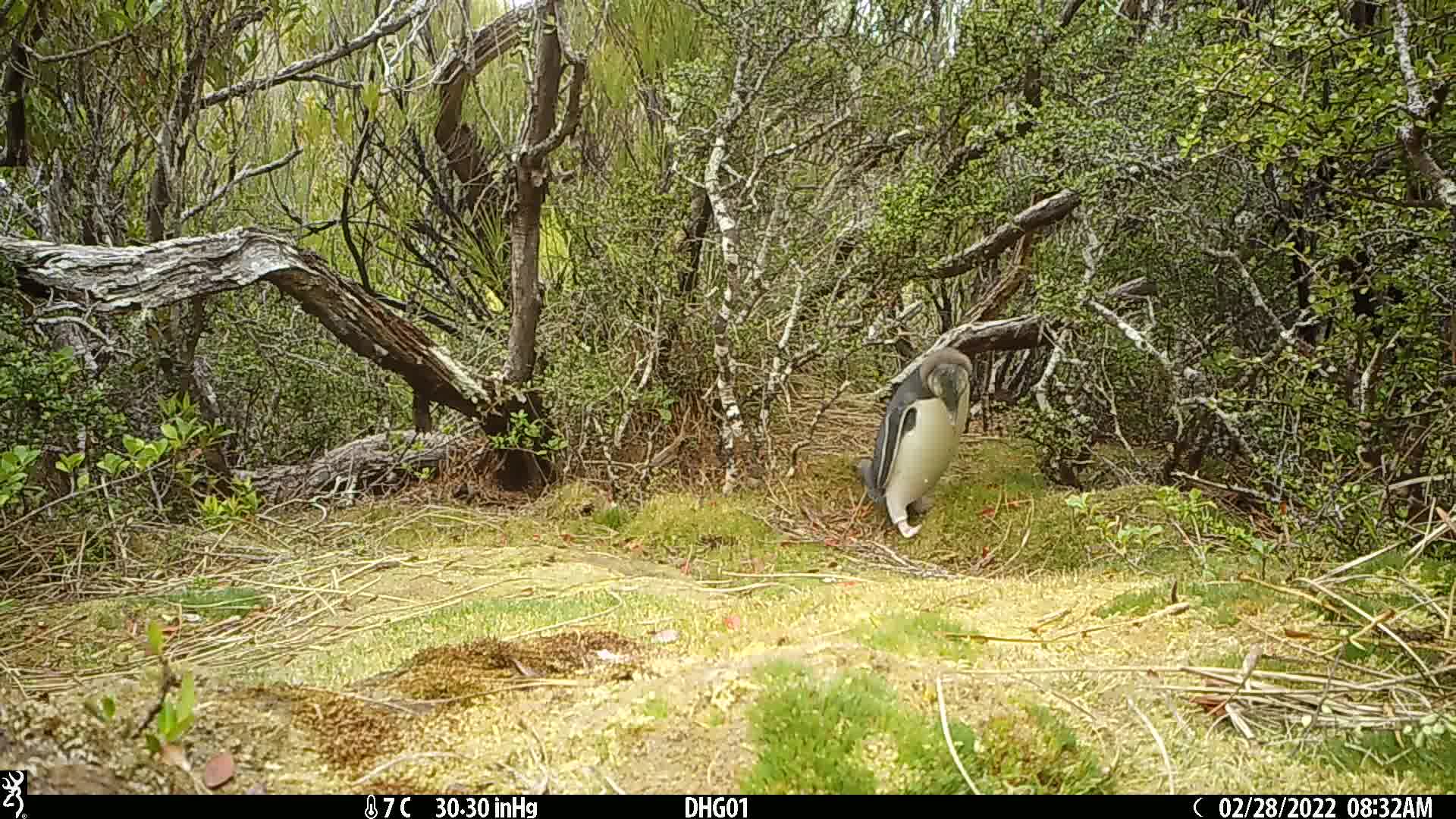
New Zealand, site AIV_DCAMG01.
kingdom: Animalia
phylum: Chordata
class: Aves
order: Sphenisciformes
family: Spheniscidae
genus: Megadyptes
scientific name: Megadyptes antipodes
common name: yellow-eyed penguin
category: yellow eyed penguin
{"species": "yellow eyed penguin (yellow-eyed penguin) (Megadyptes antipodes)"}